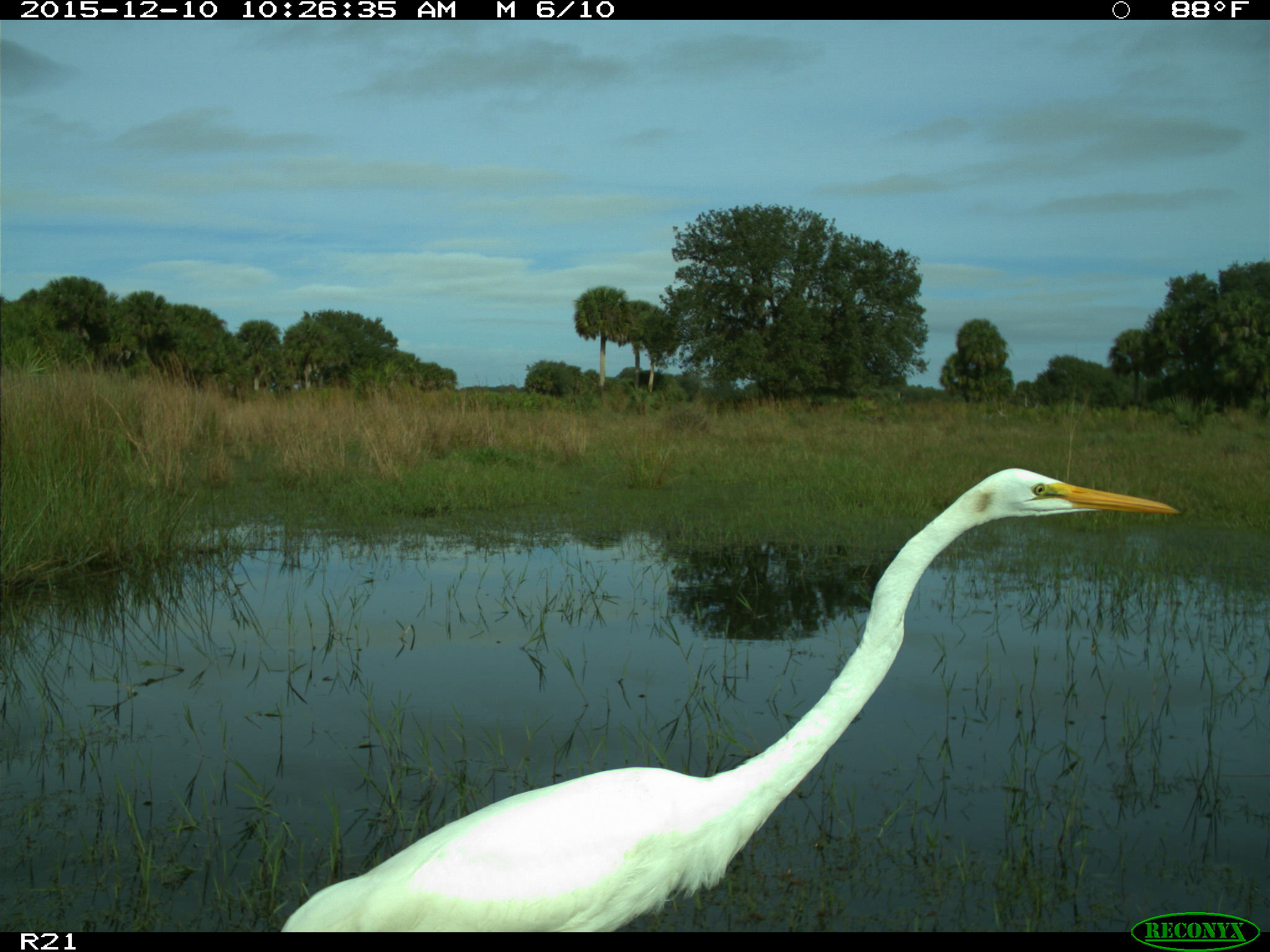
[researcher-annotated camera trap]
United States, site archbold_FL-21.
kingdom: Animalia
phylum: Chordata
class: Aves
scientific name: Aves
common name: birds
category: unidentified bird